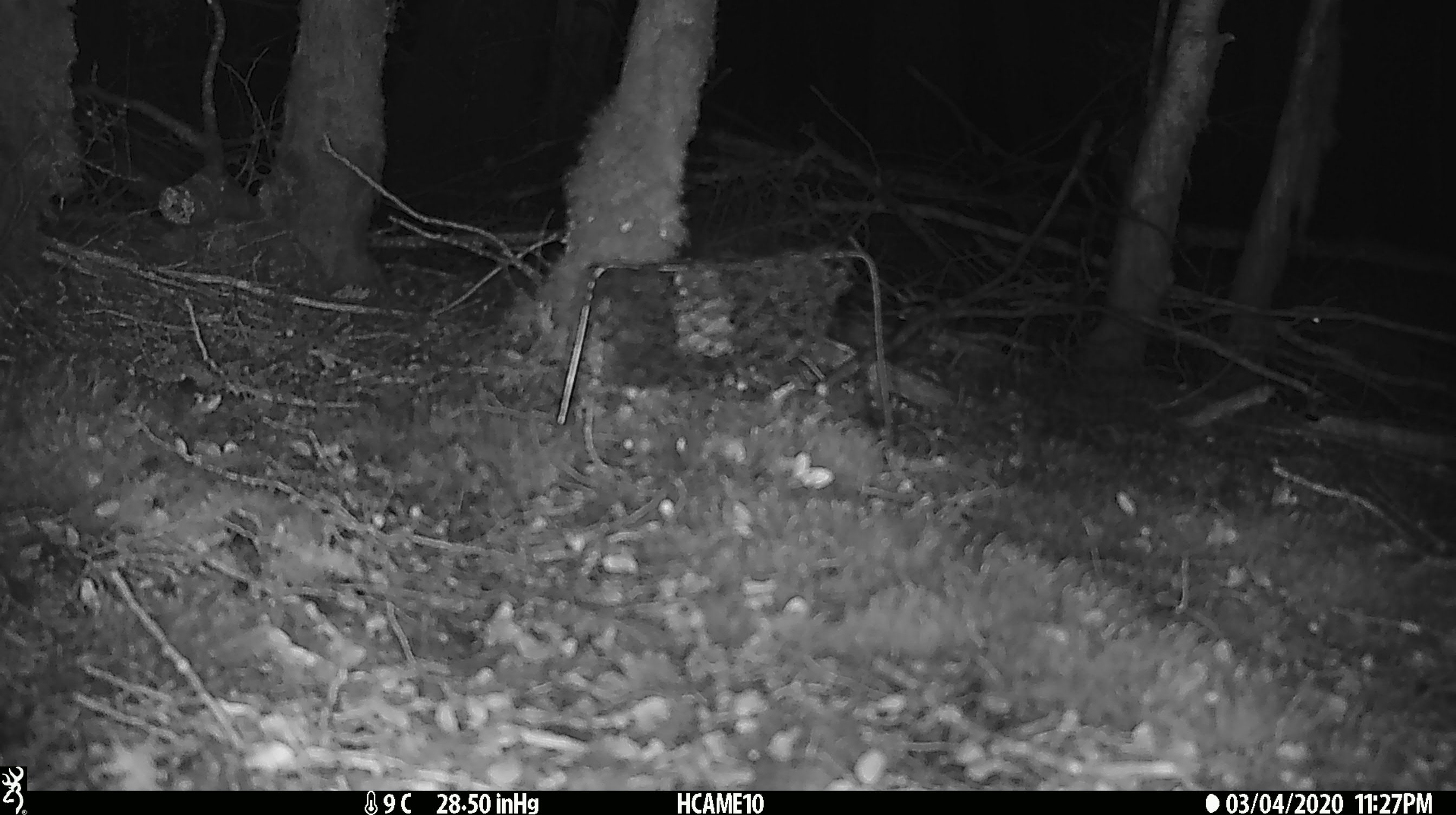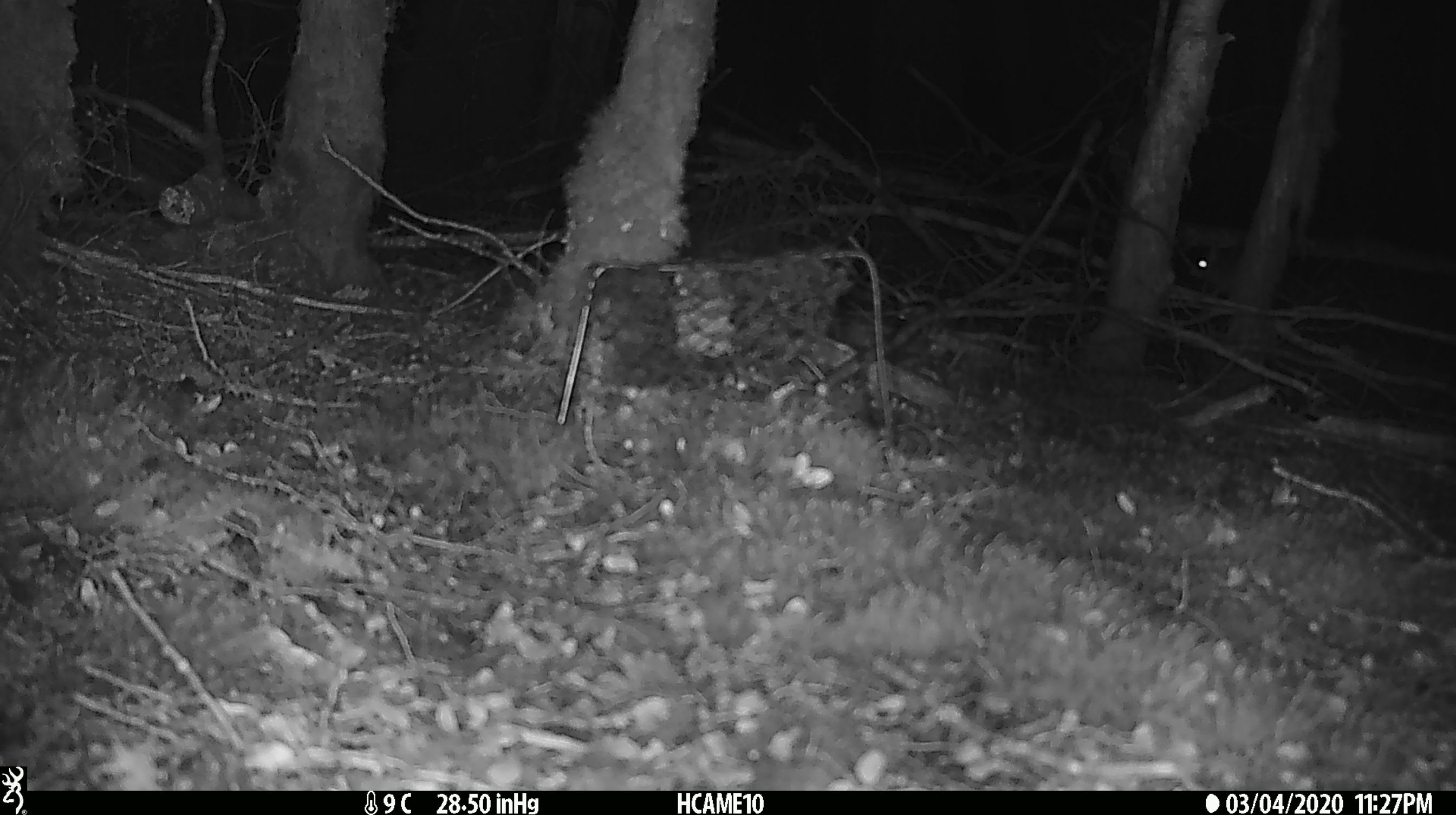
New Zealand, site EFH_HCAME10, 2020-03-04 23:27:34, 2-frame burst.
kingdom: Animalia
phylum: Chordata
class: Mammalia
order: Rodentia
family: Muridae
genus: Mus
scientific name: Mus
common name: mouse